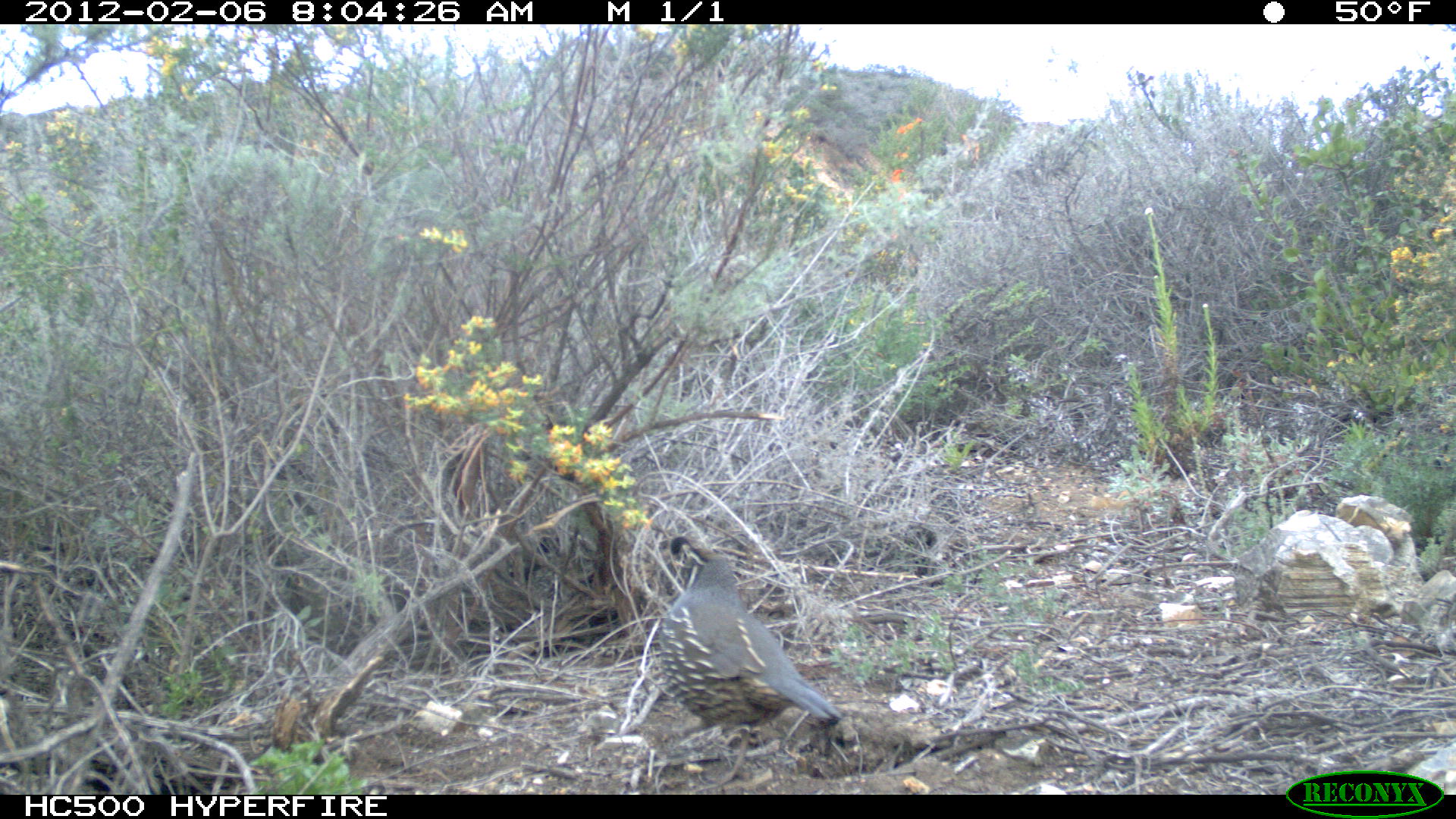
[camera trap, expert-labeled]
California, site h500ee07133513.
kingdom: Animalia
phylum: Chordata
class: Aves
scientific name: Aves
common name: bird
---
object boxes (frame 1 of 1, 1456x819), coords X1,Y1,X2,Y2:
bird: 658,534,842,793